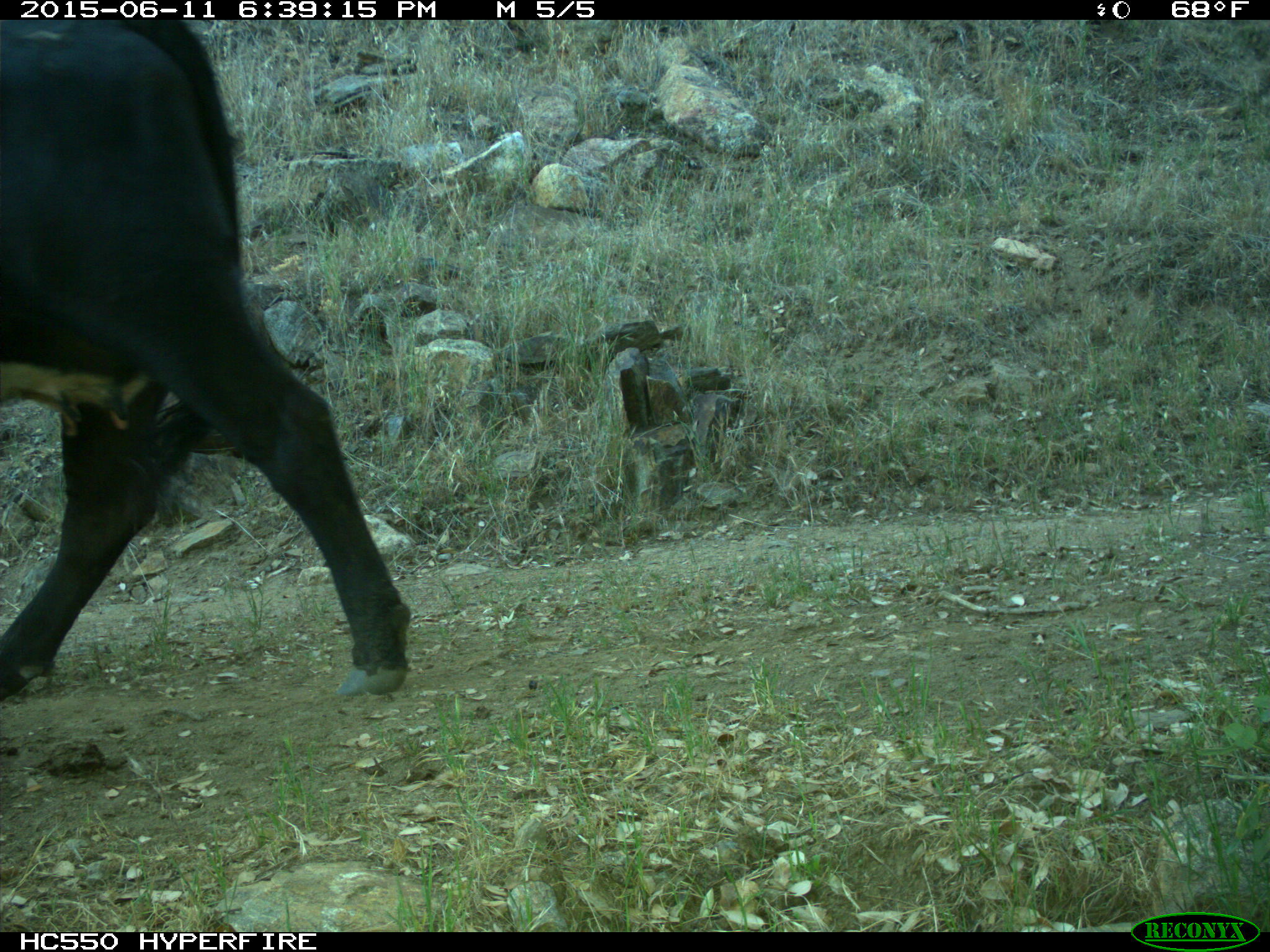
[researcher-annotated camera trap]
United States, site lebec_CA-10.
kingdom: Animalia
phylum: Chordata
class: Mammalia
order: Artiodactyla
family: Bovidae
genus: Bos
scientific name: Bos taurus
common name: domestic cow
Bos taurus (domestic cow).